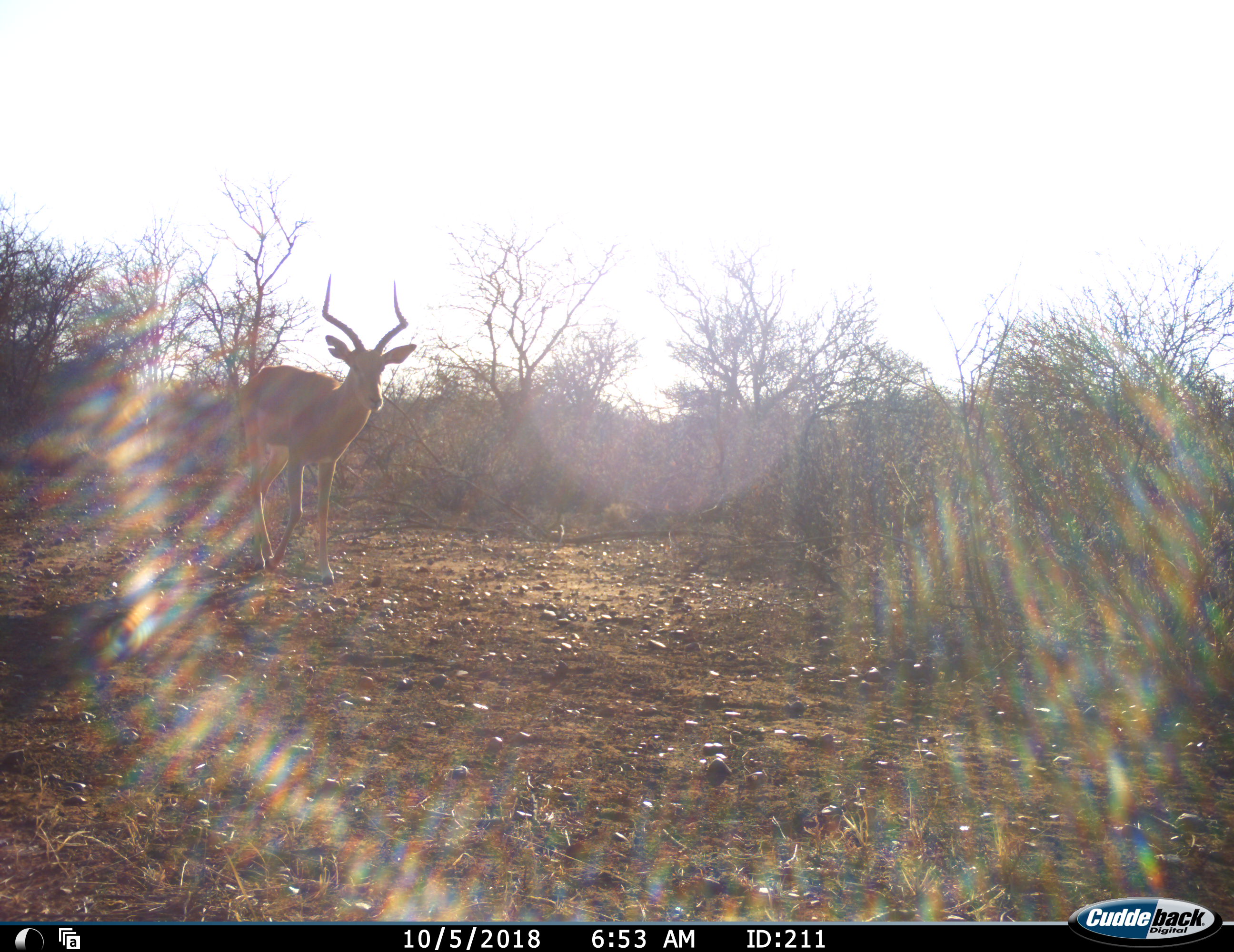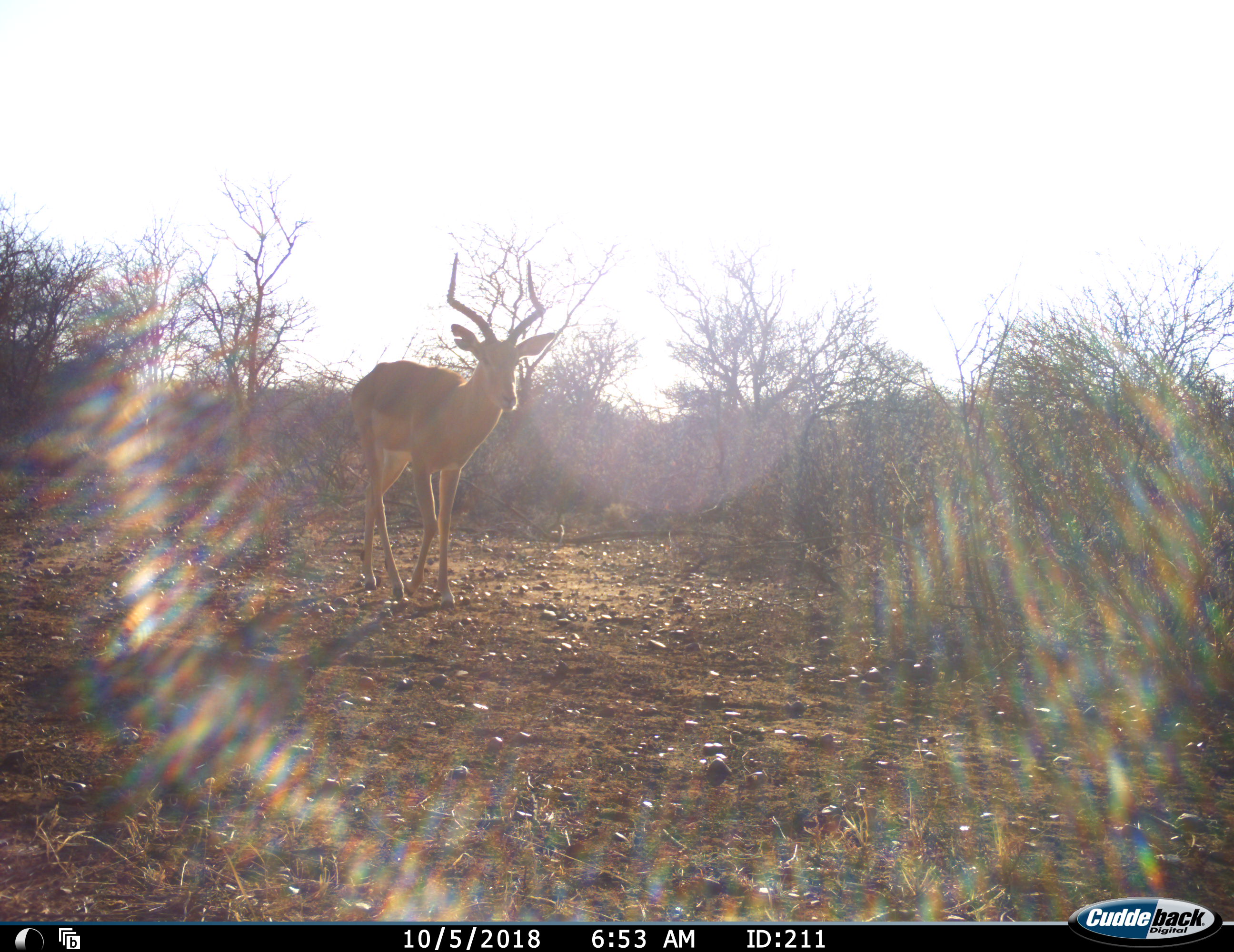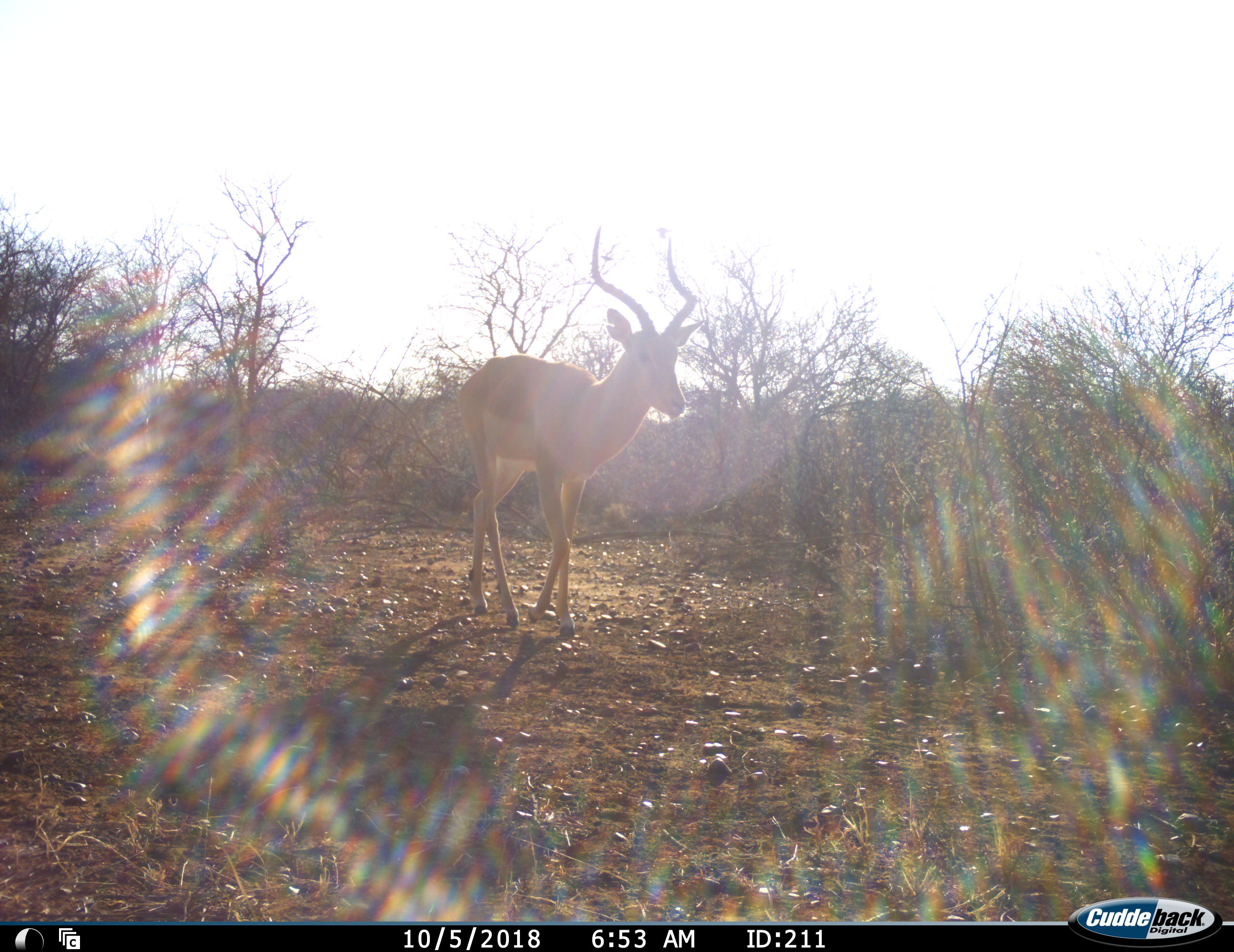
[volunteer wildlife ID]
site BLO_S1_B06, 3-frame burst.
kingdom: Animalia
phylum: Chordata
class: Mammalia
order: Artiodactyla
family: Bovidae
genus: Aepyceros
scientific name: Aepyceros melampus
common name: impala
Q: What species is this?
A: Impala (Aepyceros melampus).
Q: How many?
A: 1.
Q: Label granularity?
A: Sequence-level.